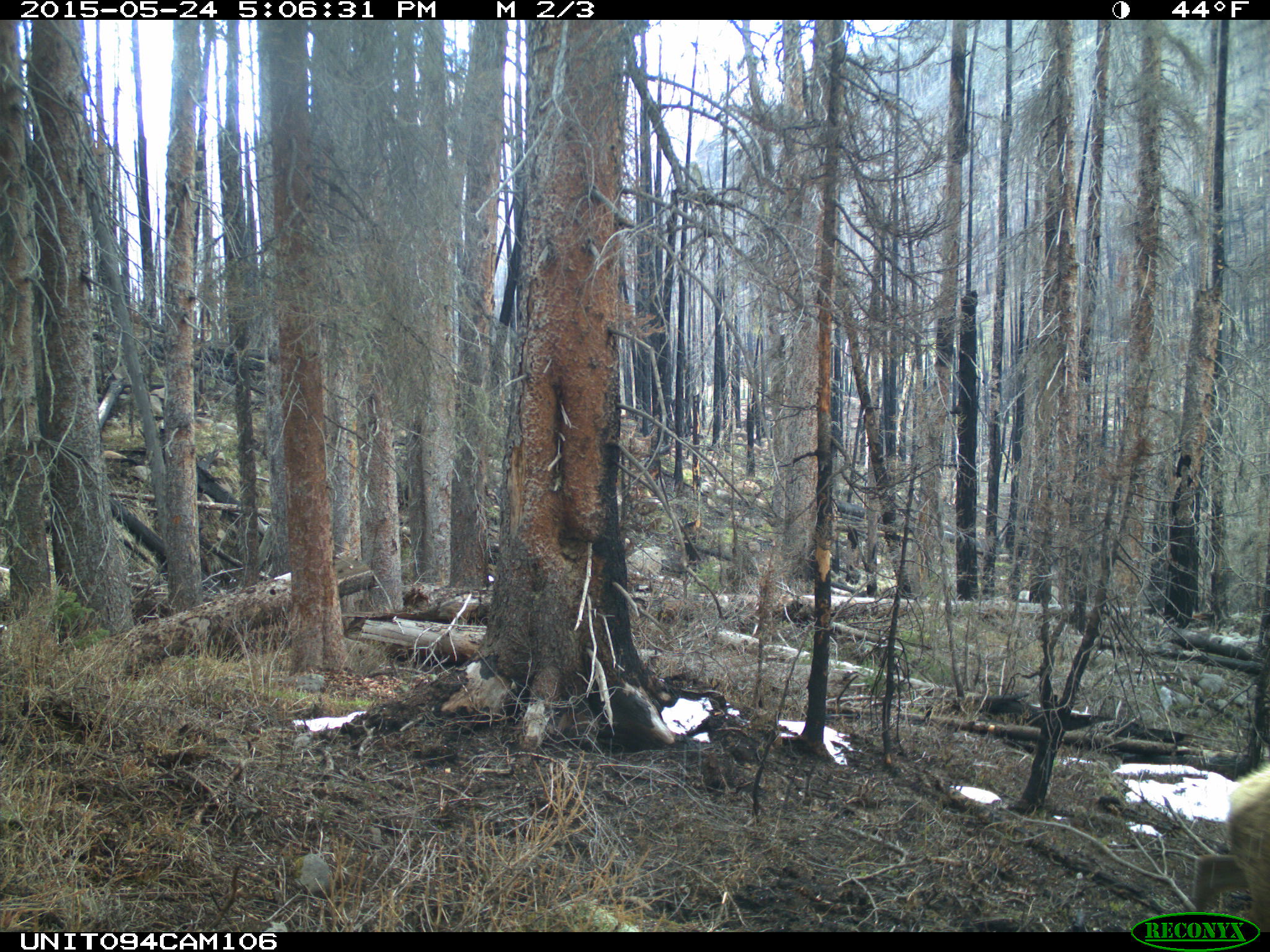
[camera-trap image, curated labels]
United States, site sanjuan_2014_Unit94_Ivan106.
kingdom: Animalia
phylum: Chordata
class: Mammalia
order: Artiodactyla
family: Cervidae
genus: Cervus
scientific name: Cervus elaphus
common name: red deer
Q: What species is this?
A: Cervus elaphus (red deer).